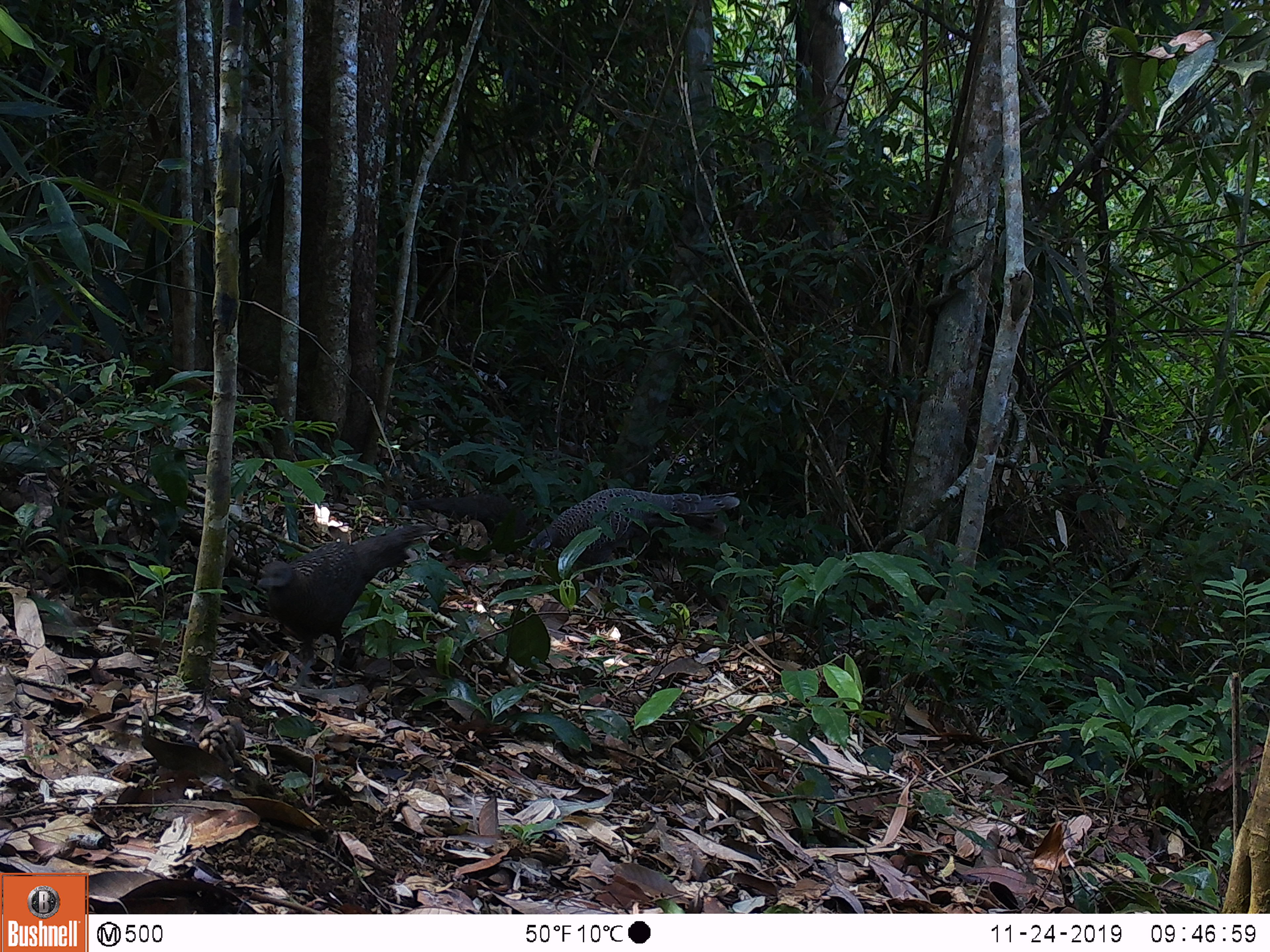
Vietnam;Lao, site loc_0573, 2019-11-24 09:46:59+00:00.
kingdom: Animalia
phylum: Chordata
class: Aves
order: Galliformes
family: Phasianidae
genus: Polyplectron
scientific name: Polyplectron bicalcaratum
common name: gray peacock-pheasant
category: grey peacock pheasant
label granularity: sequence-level